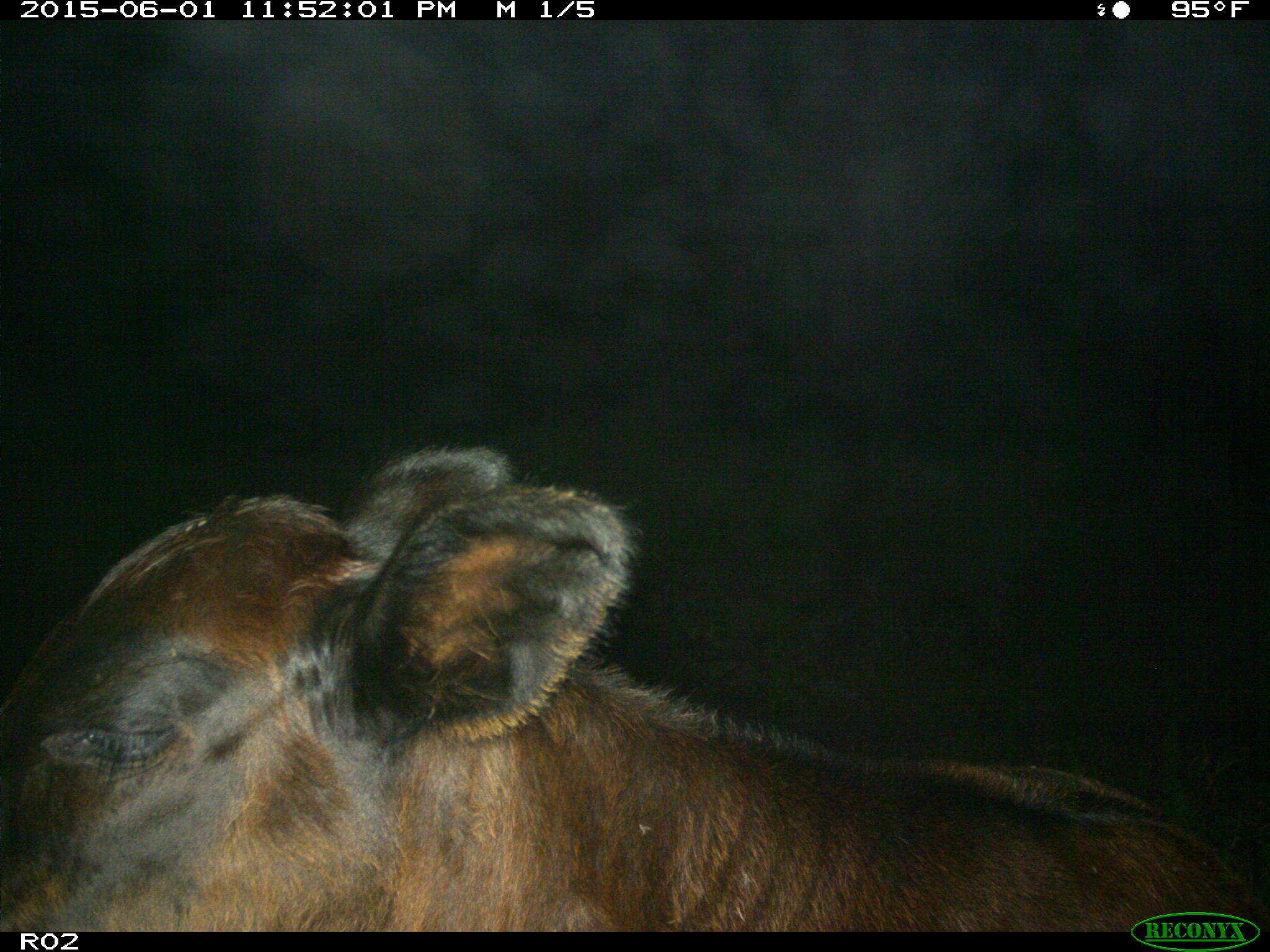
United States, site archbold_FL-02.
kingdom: Animalia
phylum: Chordata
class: Mammalia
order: Artiodactyla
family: Bovidae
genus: Bos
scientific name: Bos taurus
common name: domestic cow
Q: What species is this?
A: Bos taurus (domestic cow).